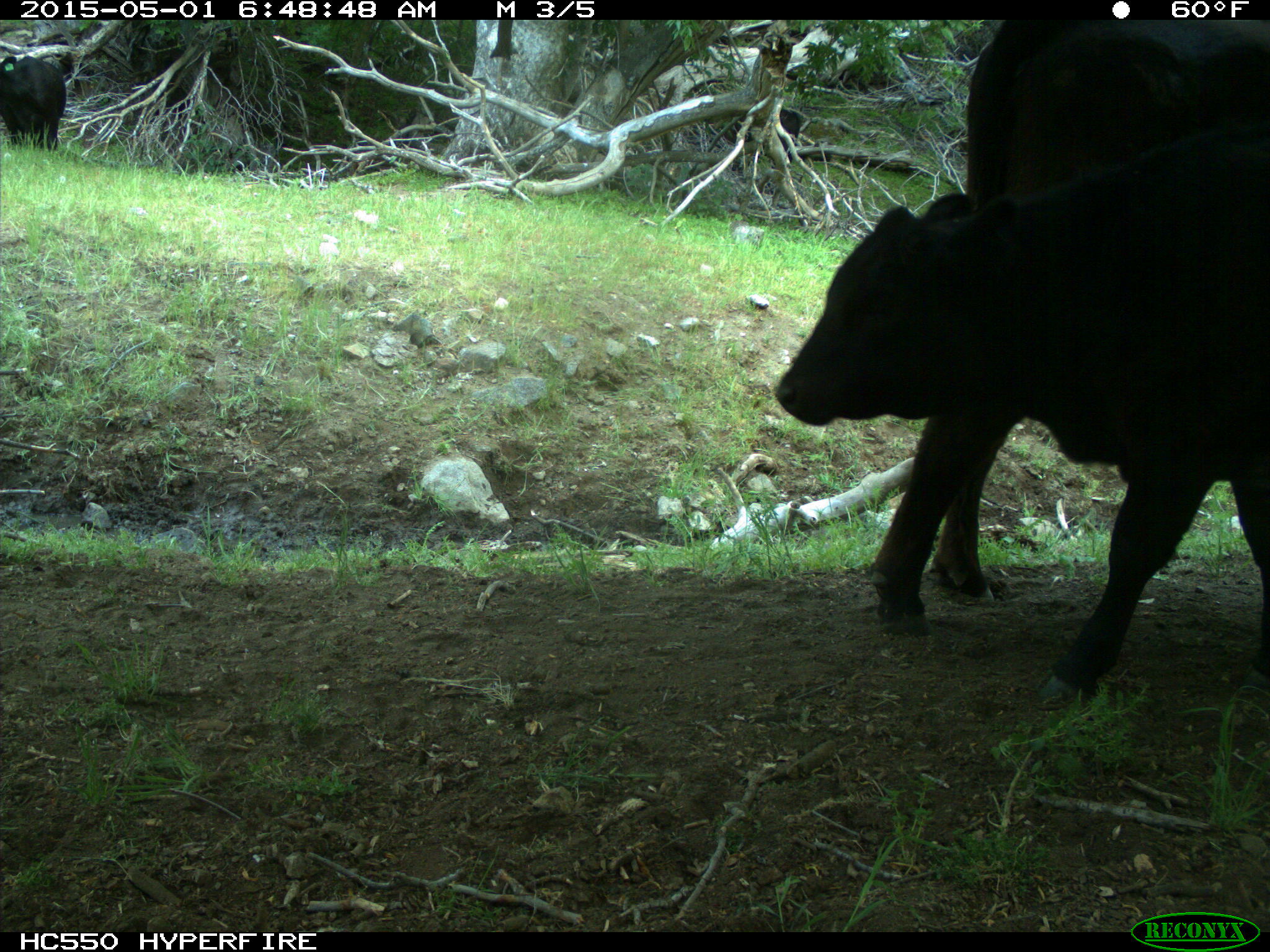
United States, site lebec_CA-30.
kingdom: Animalia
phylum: Chordata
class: Mammalia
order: Artiodactyla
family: Bovidae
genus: Bos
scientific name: Bos taurus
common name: domestic cow